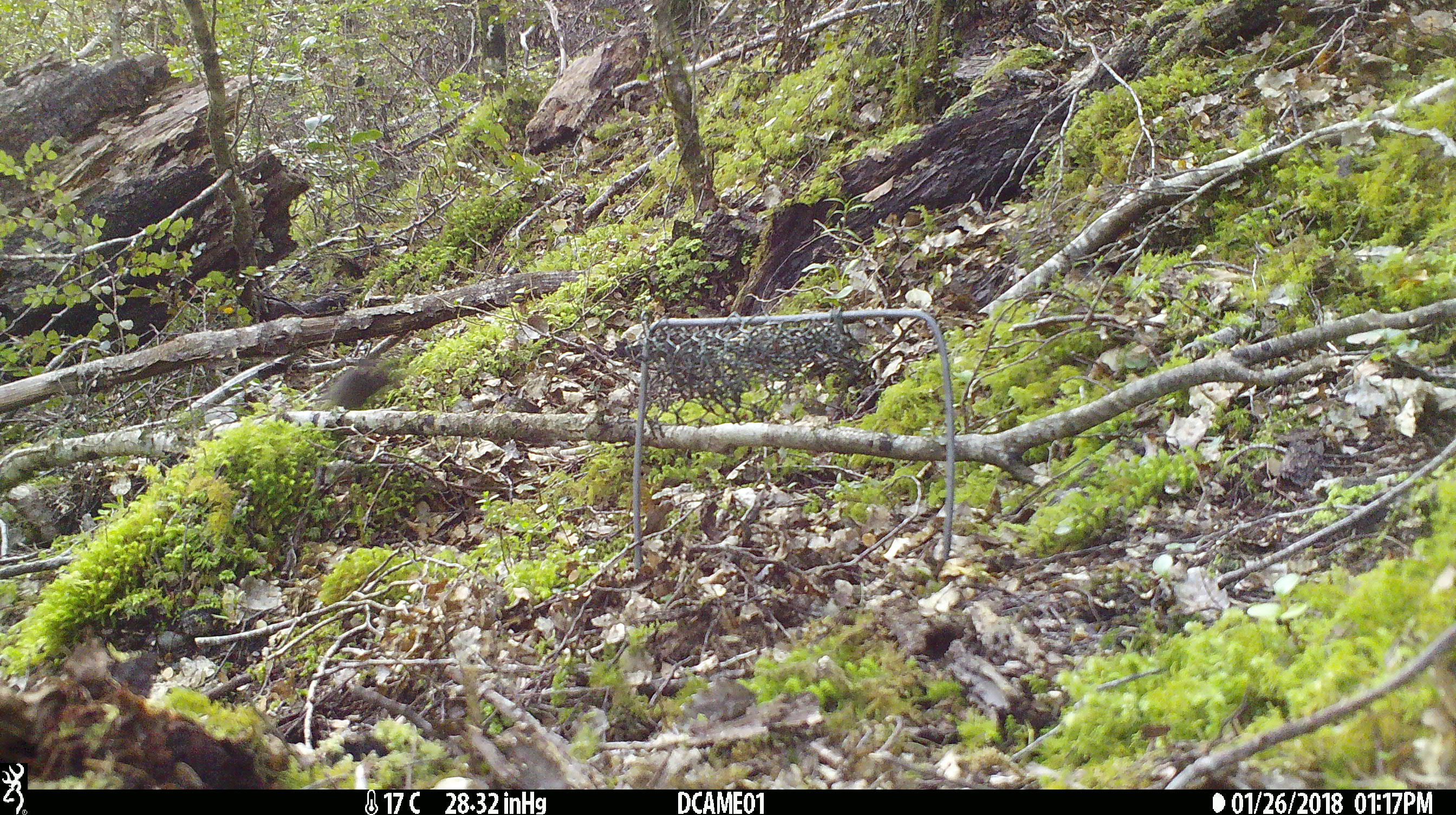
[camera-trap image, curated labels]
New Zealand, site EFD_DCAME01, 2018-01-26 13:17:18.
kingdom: Animalia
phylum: Chordata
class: Mammalia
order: Rodentia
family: Muridae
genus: Mus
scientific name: Mus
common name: mouse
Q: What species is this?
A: Mouse (Mus).